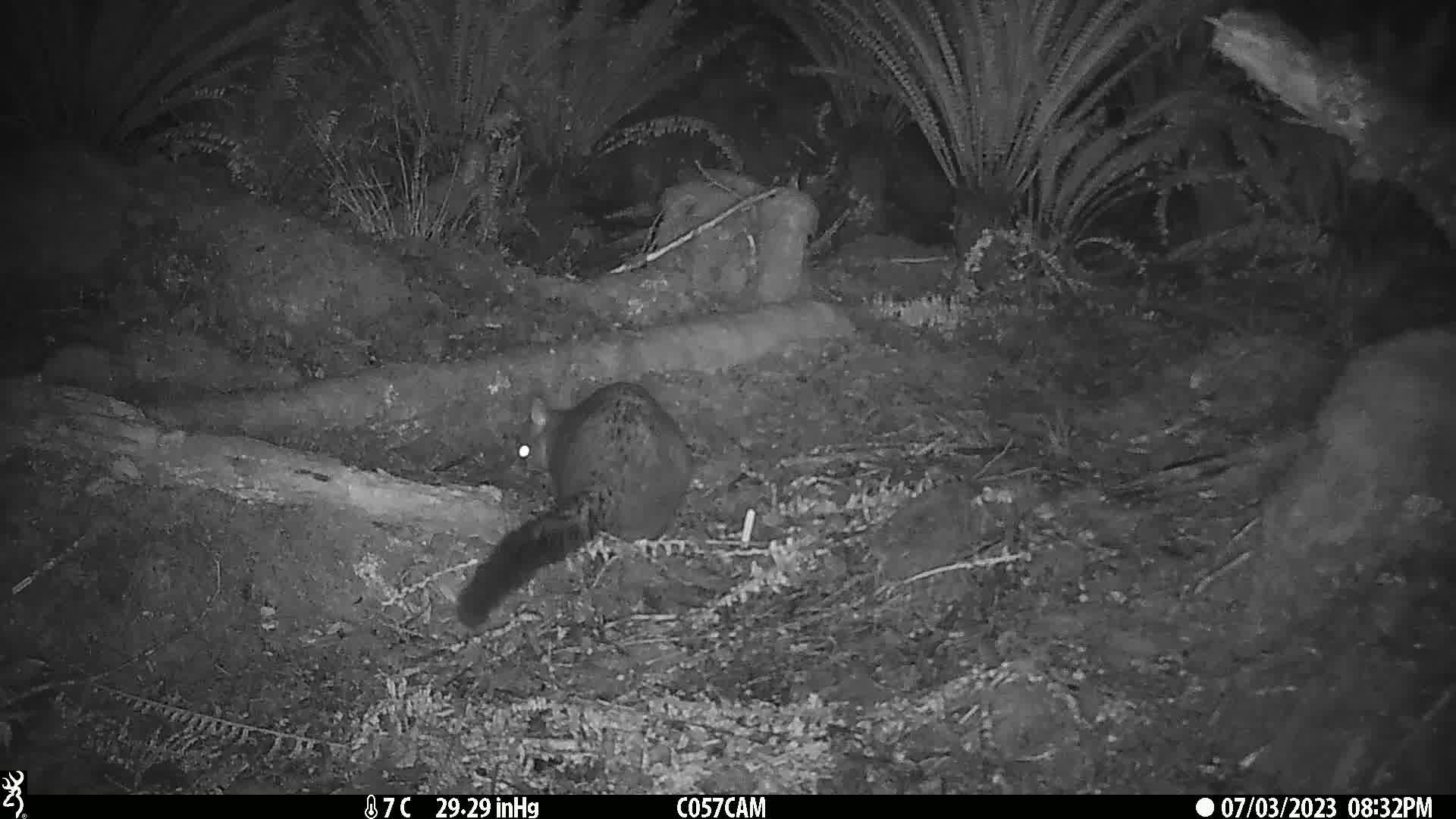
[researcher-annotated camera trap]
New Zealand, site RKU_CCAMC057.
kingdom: Animalia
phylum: Chordata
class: Mammalia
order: Diprotodontia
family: Phalangeridae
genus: Trichosurus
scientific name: Trichosurus vulpecula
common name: common brushtail possum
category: possum